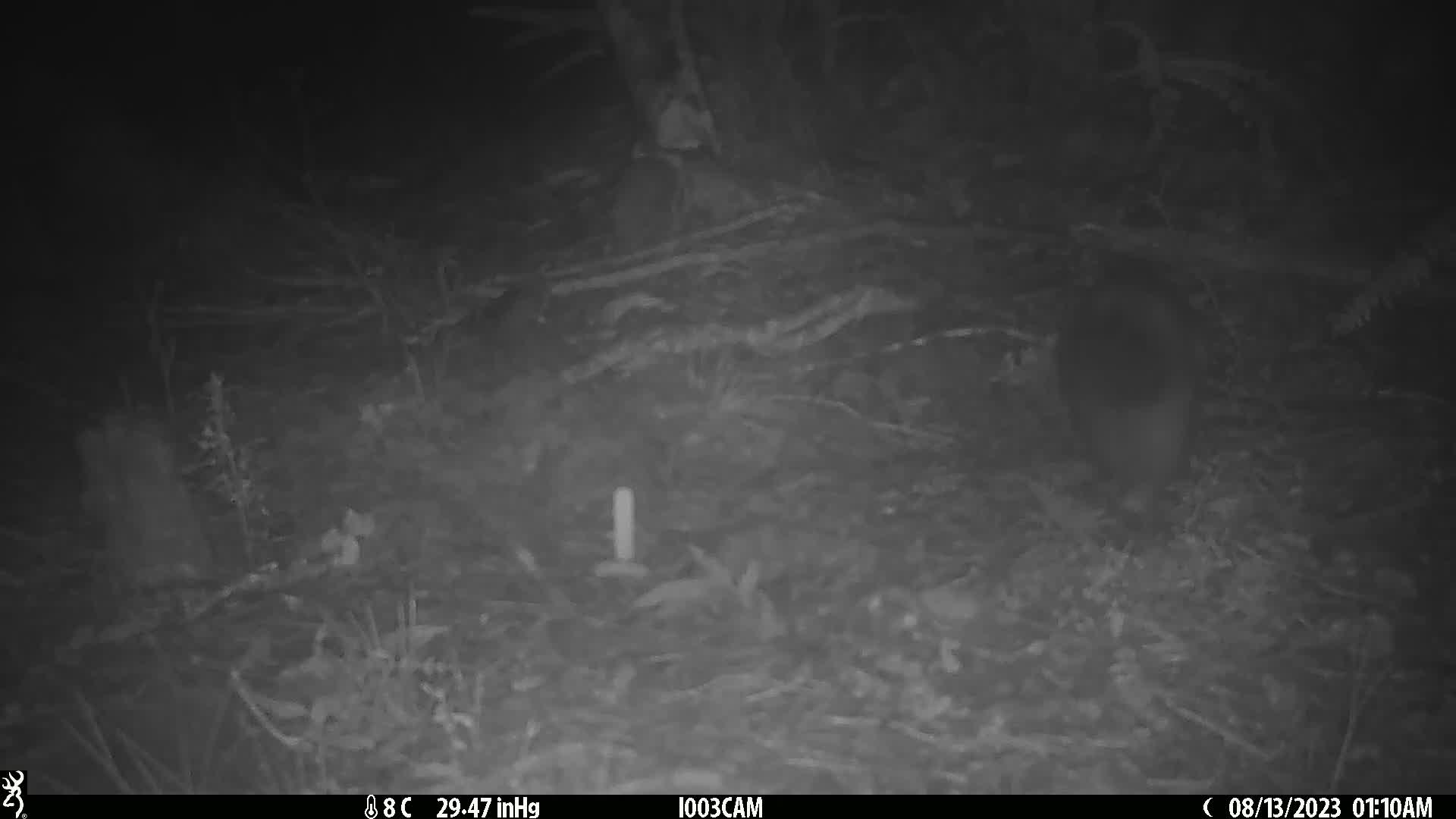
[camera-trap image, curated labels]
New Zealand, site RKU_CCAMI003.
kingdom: Animalia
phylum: Chordata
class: Mammalia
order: Diprotodontia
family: Phalangeridae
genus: Trichosurus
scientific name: Trichosurus vulpecula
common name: common brushtail possum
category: possum